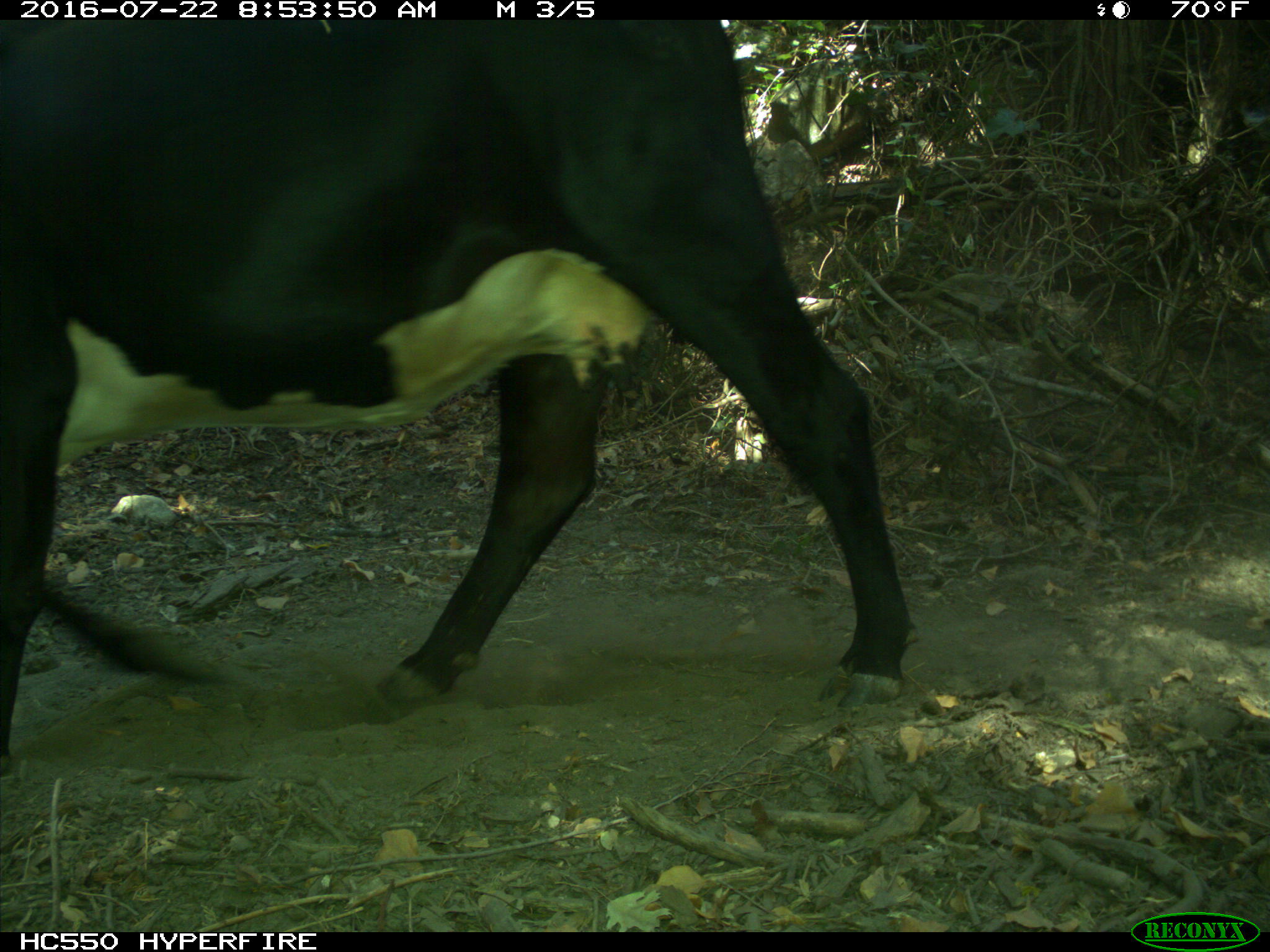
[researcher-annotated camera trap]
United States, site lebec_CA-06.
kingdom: Animalia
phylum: Chordata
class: Mammalia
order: Artiodactyla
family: Bovidae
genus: Bos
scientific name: Bos taurus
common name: domestic cow